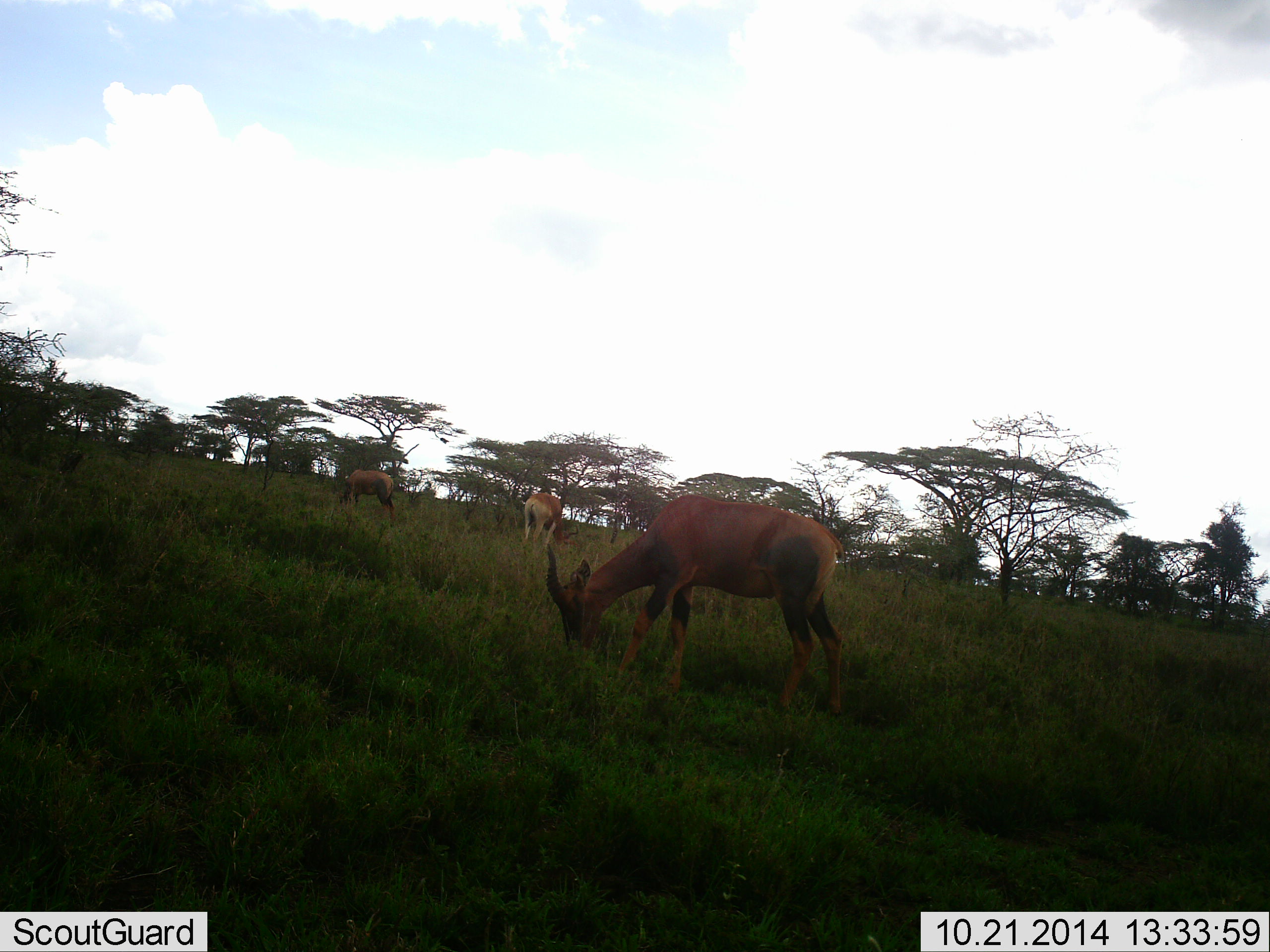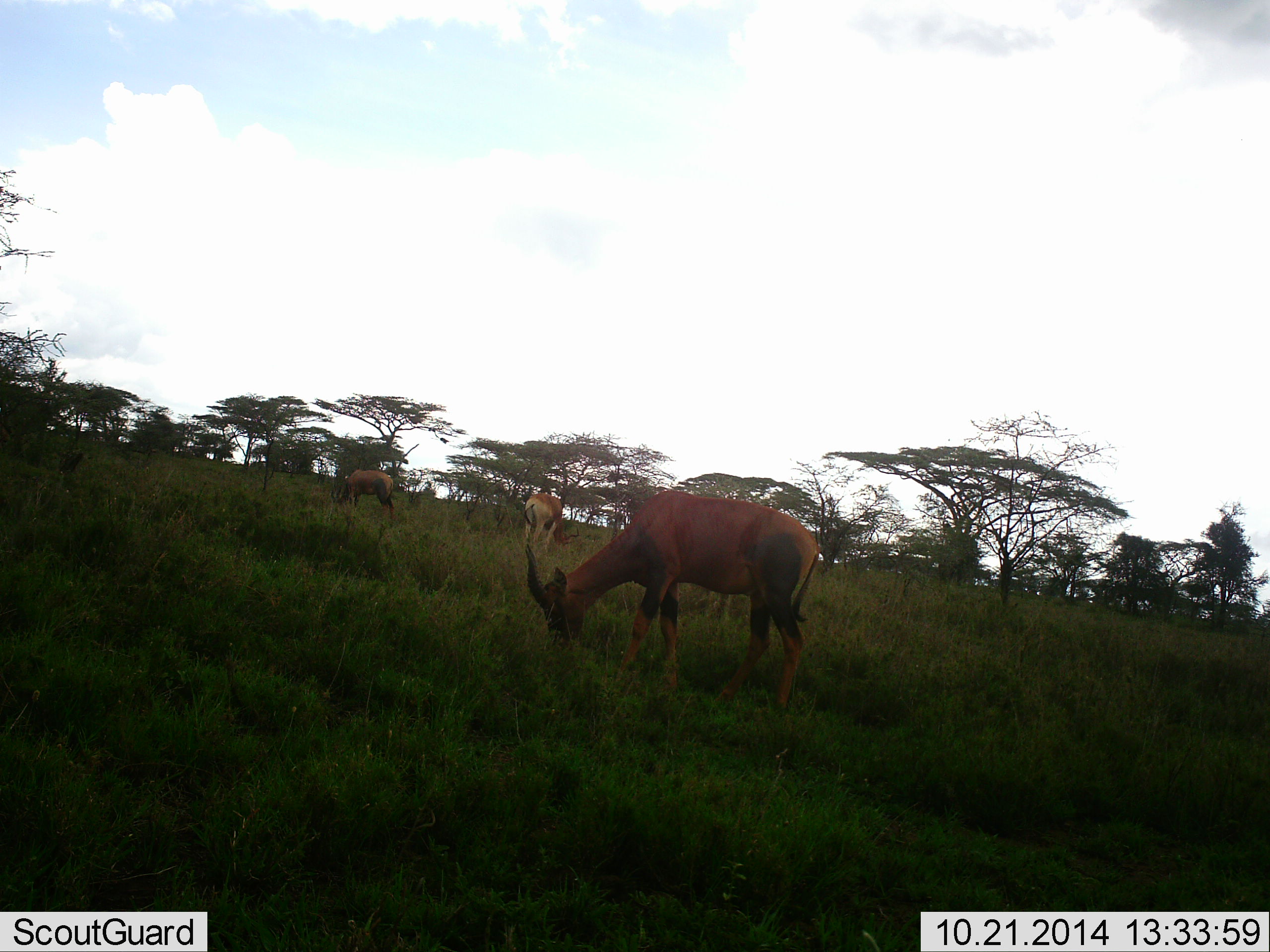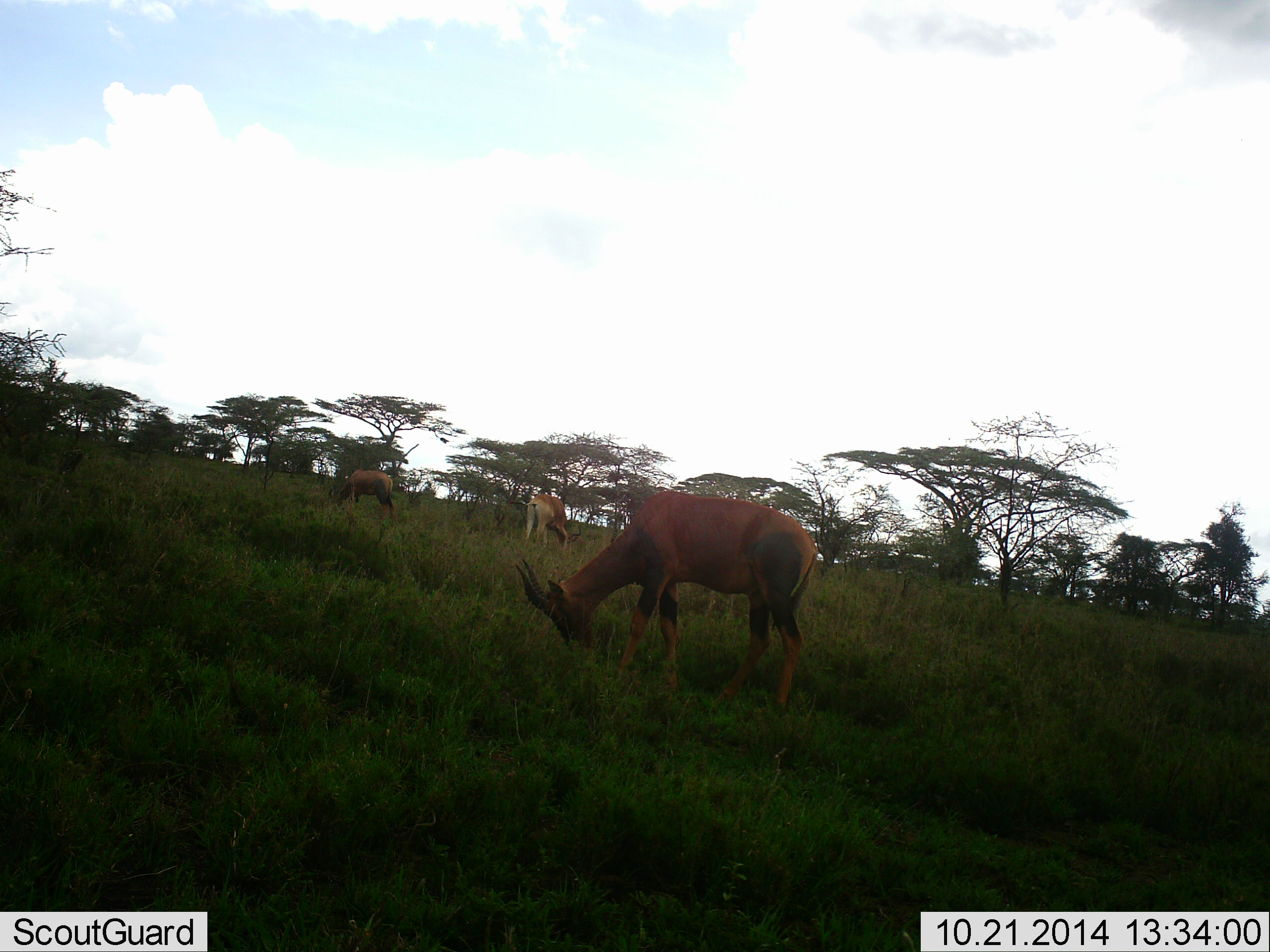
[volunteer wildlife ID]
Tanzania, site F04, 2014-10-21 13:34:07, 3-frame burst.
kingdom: Animalia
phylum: Chordata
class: Mammalia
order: Artiodactyla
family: Bovidae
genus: Damaliscus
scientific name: Damaliscus lunatus jimela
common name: topi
Topi (Damaliscus lunatus jimela), count 3. Behavior (volunteer vote fractions): standing 15%, resting 0%, moving 0%, interacting 0%. Young present (vote fraction): 0%. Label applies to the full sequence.